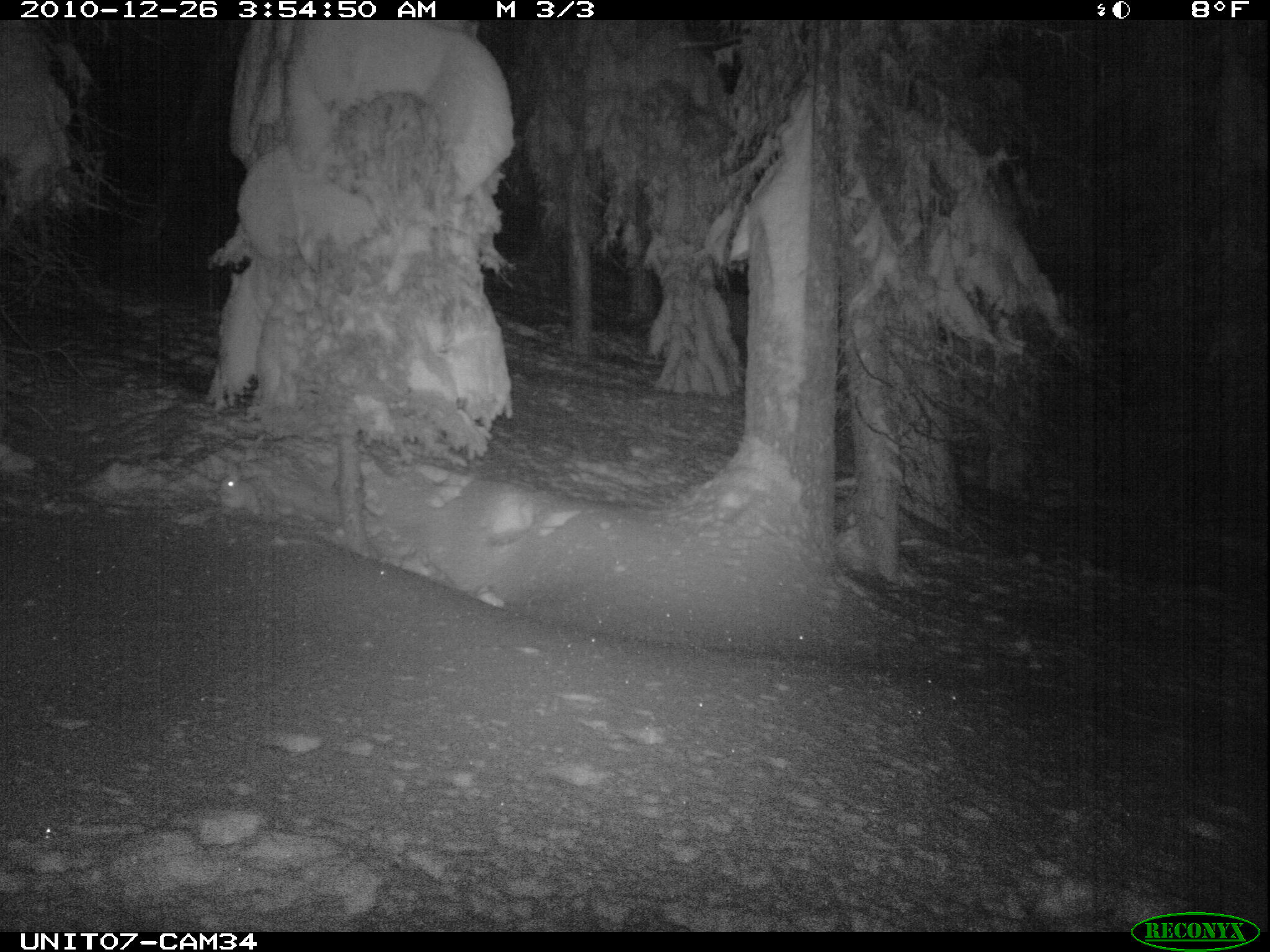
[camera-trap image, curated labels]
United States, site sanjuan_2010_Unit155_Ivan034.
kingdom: Animalia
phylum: Chordata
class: Mammalia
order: Lagomorpha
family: Leporidae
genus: Lepus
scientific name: Lepus americanus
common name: snowshoe hare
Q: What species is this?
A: Lepus americanus (snowshoe hare).